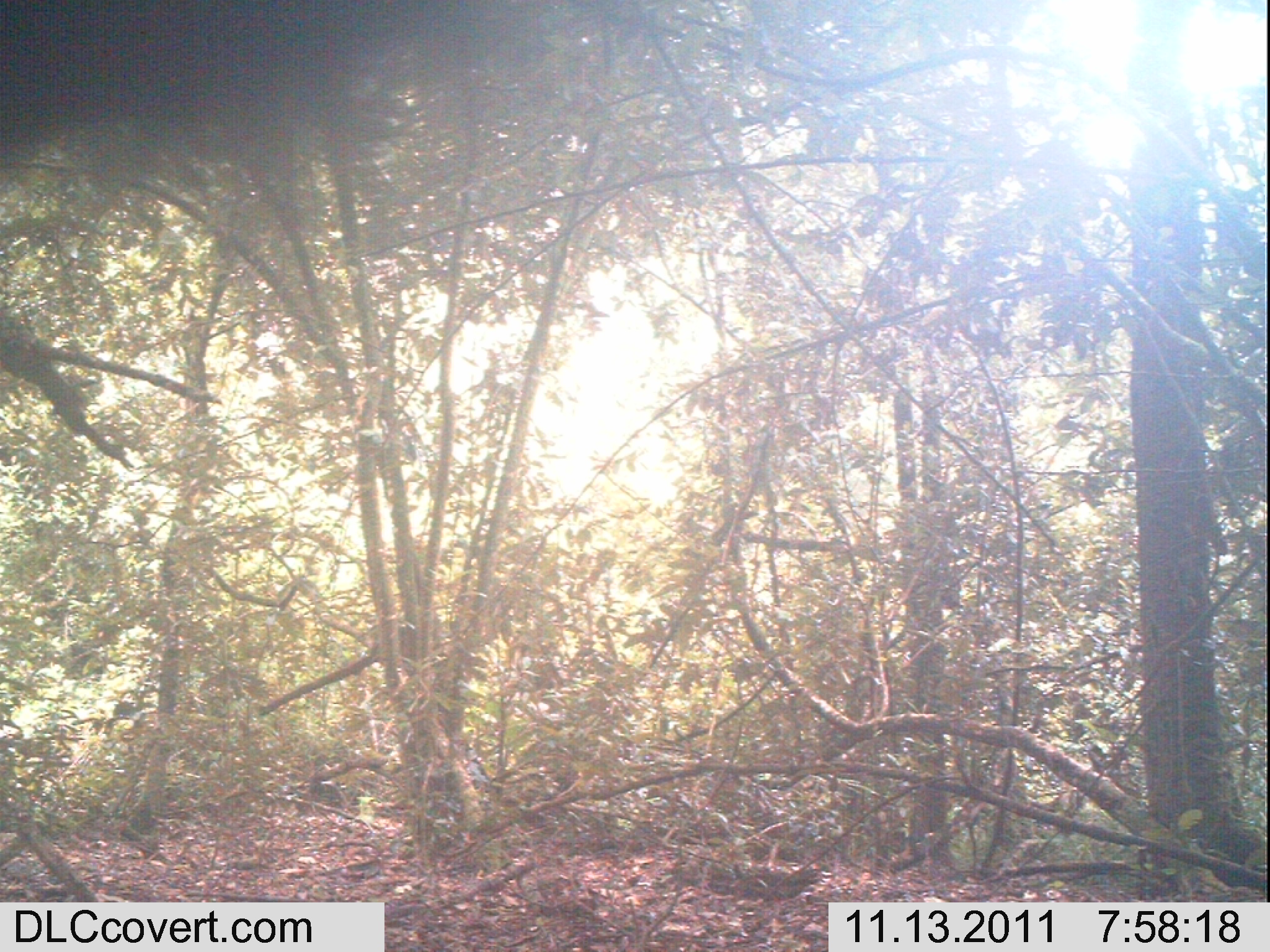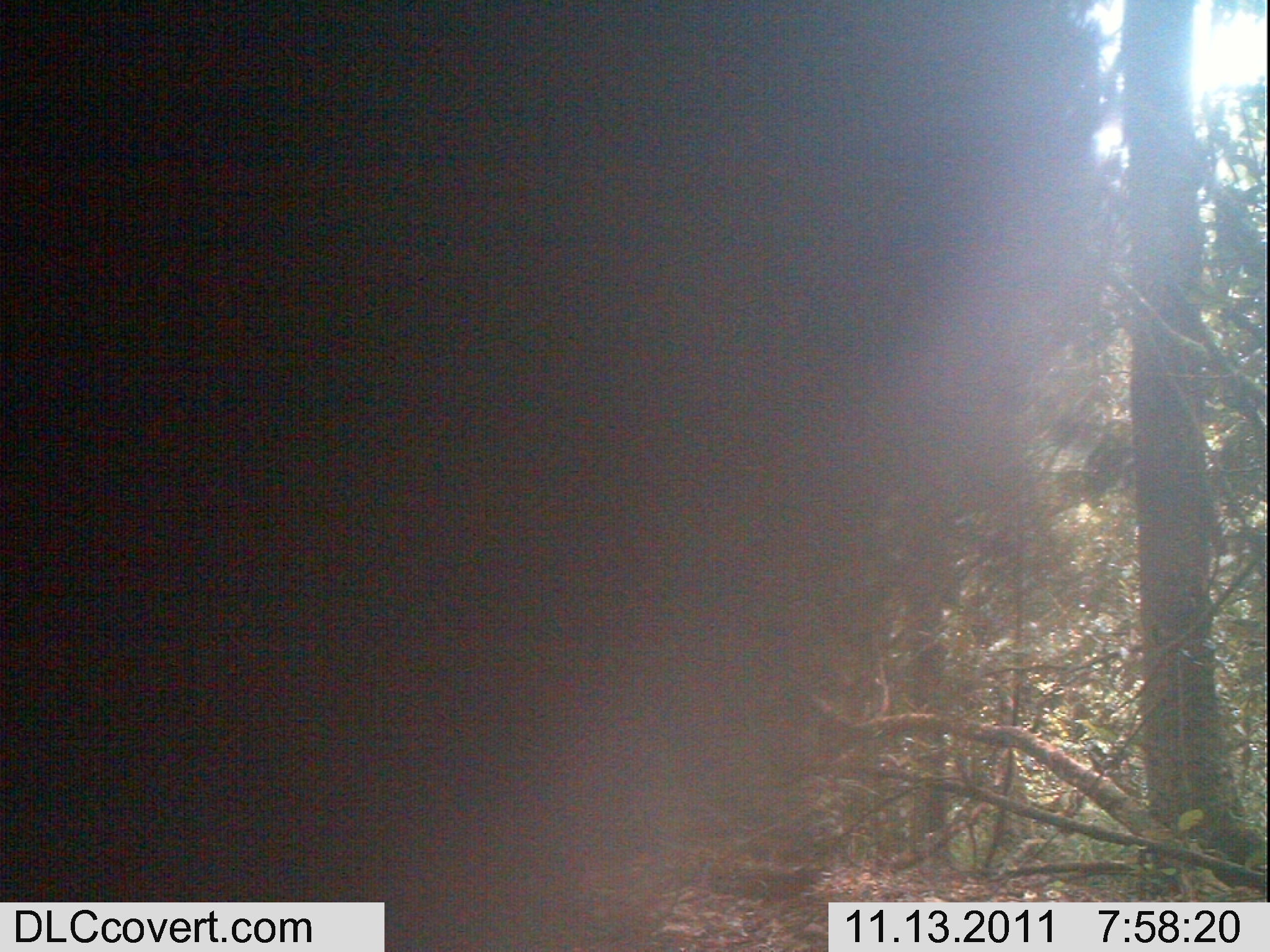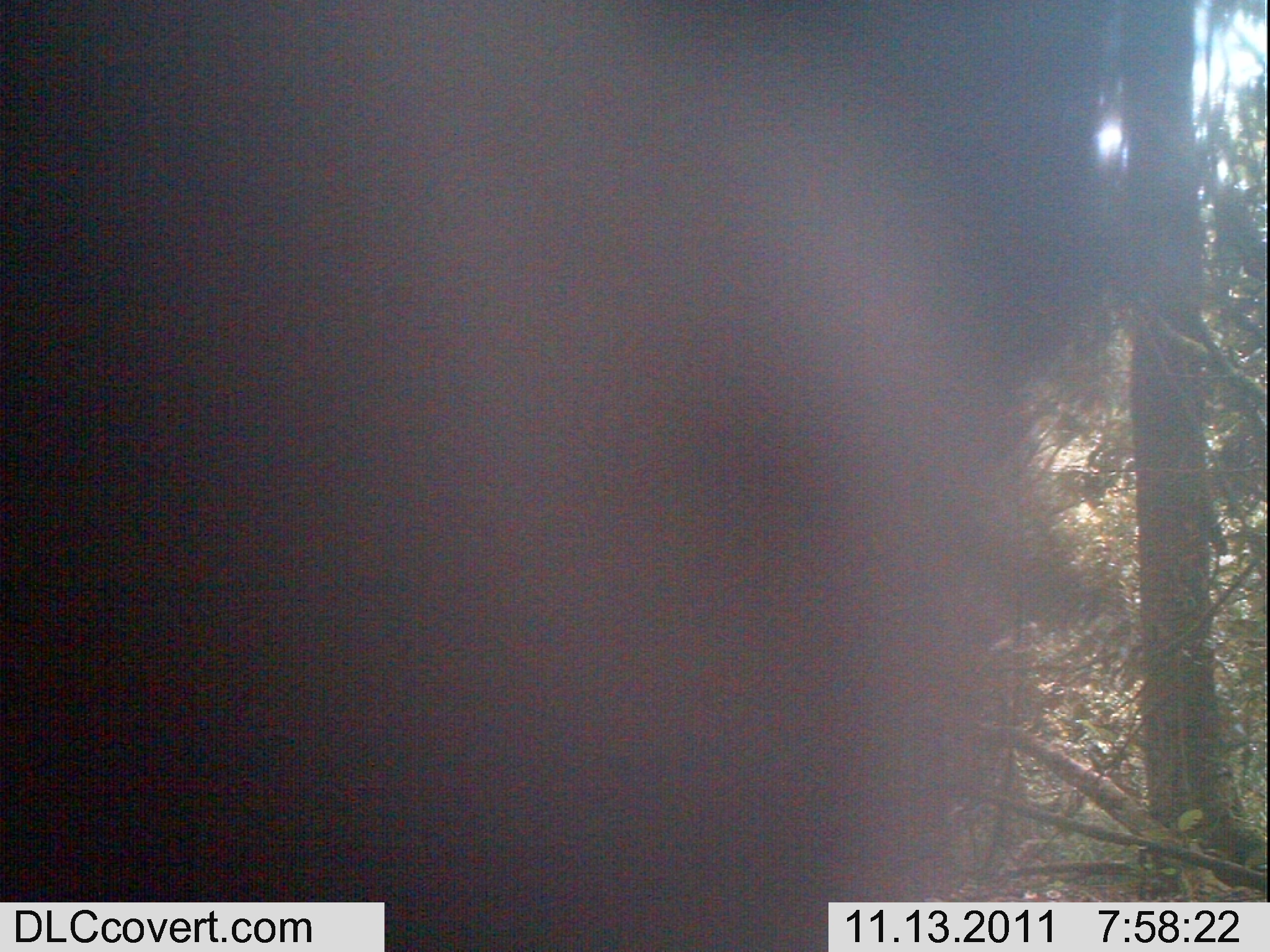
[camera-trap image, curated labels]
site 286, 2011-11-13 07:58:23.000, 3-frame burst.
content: unidentified animal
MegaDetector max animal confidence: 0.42